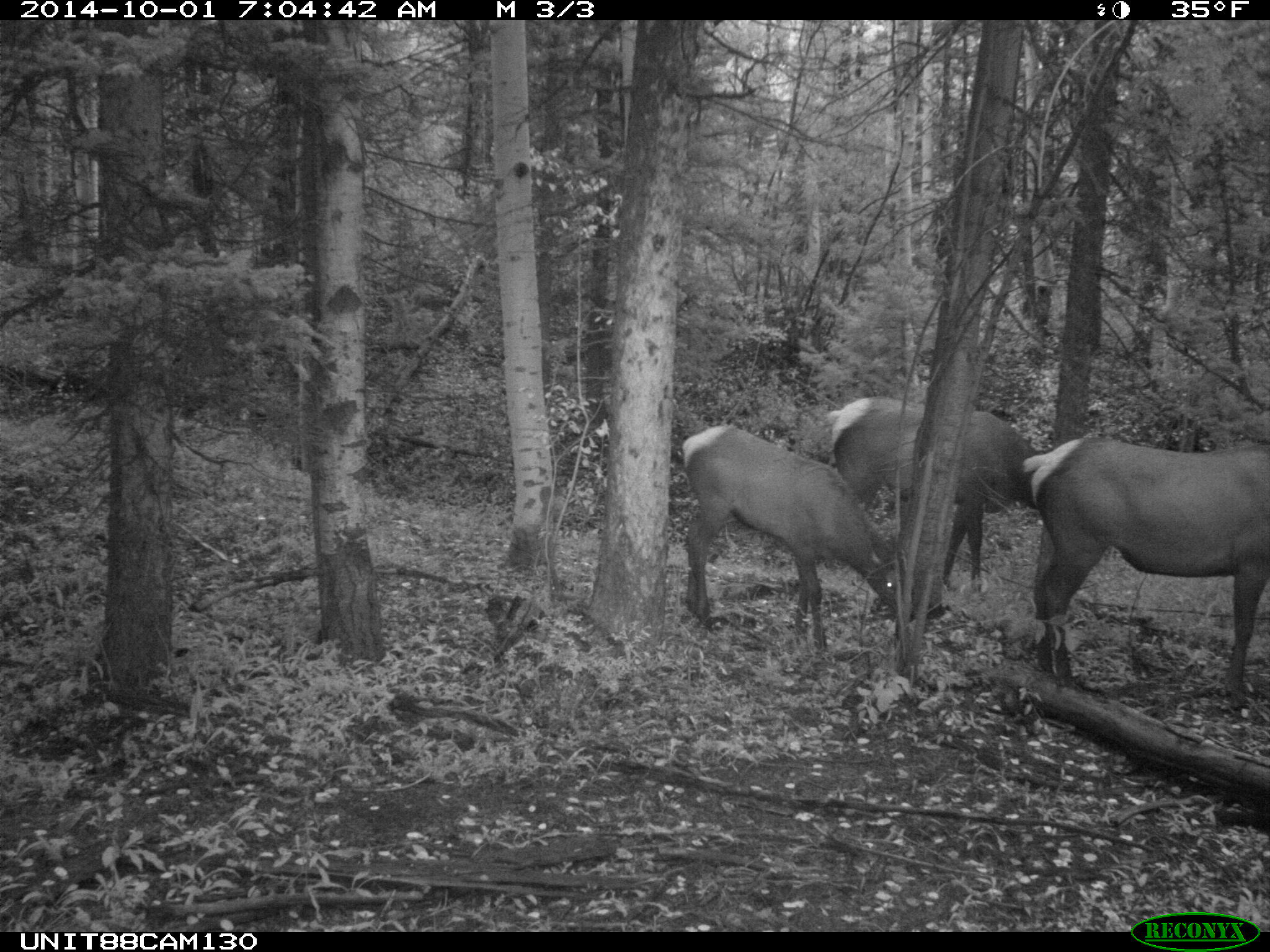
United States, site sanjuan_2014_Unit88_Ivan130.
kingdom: Animalia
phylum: Chordata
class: Mammalia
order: Artiodactyla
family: Cervidae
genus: Cervus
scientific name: Cervus elaphus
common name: red deer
Cervus elaphus (red deer).